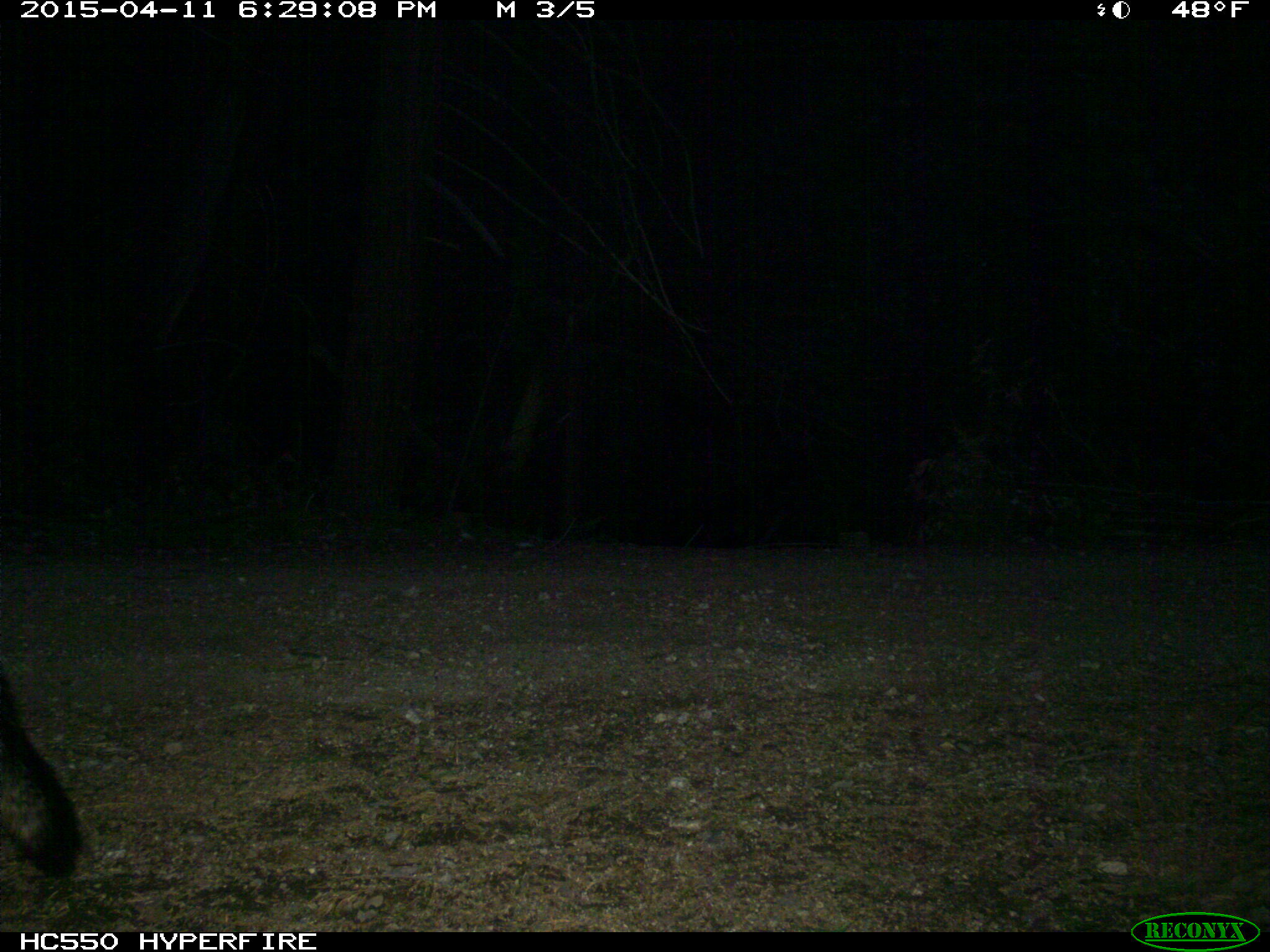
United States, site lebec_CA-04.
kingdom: Animalia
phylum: Chordata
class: Mammalia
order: Carnivora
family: Canidae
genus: Urocyon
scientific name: Urocyon cinereoargenteus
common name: gray fox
Urocyon cinereoargenteus (gray fox).